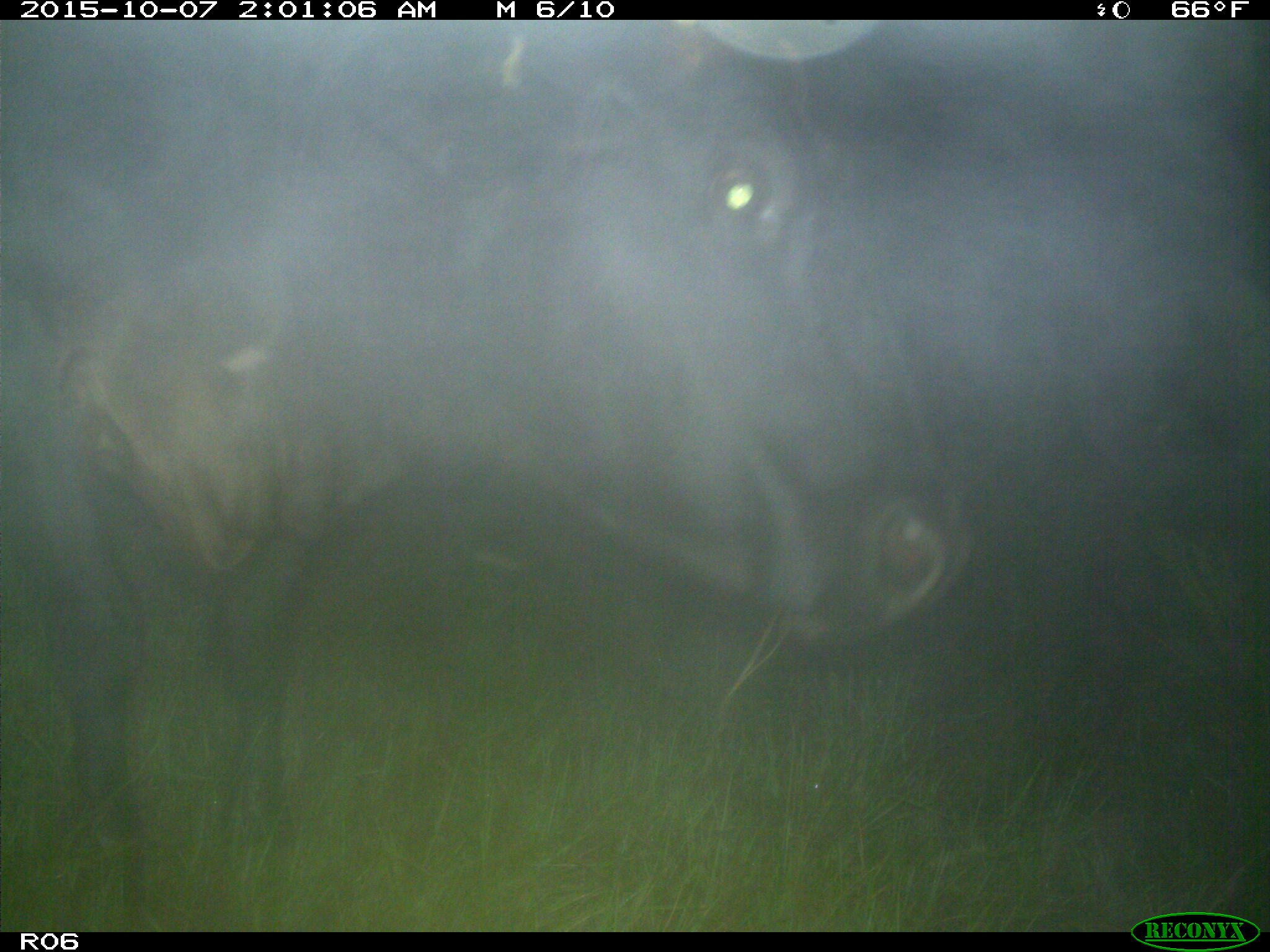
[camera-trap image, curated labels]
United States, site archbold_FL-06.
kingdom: Animalia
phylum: Chordata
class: Mammalia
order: Artiodactyla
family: Bovidae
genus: Bos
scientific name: Bos taurus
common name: domestic cow